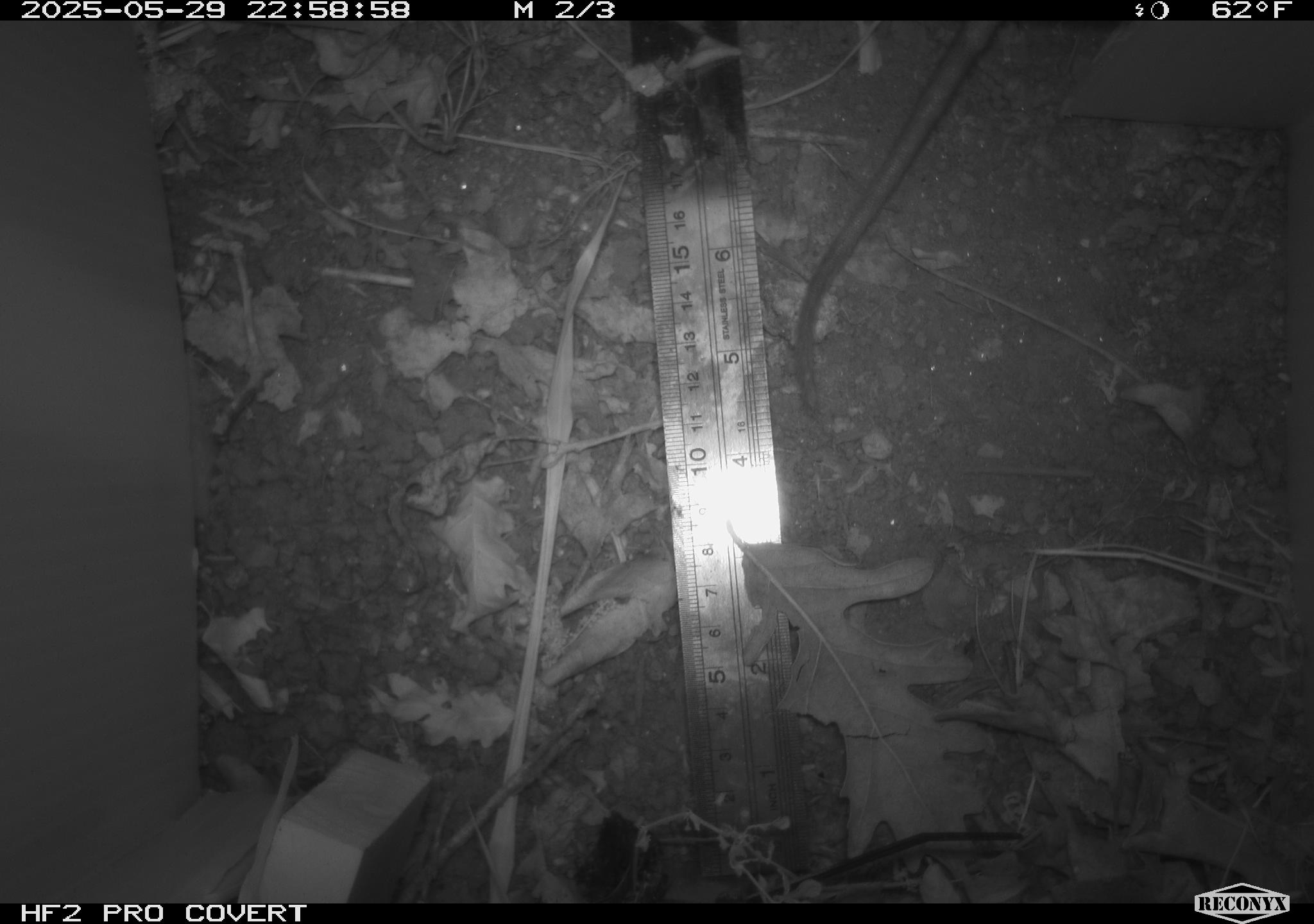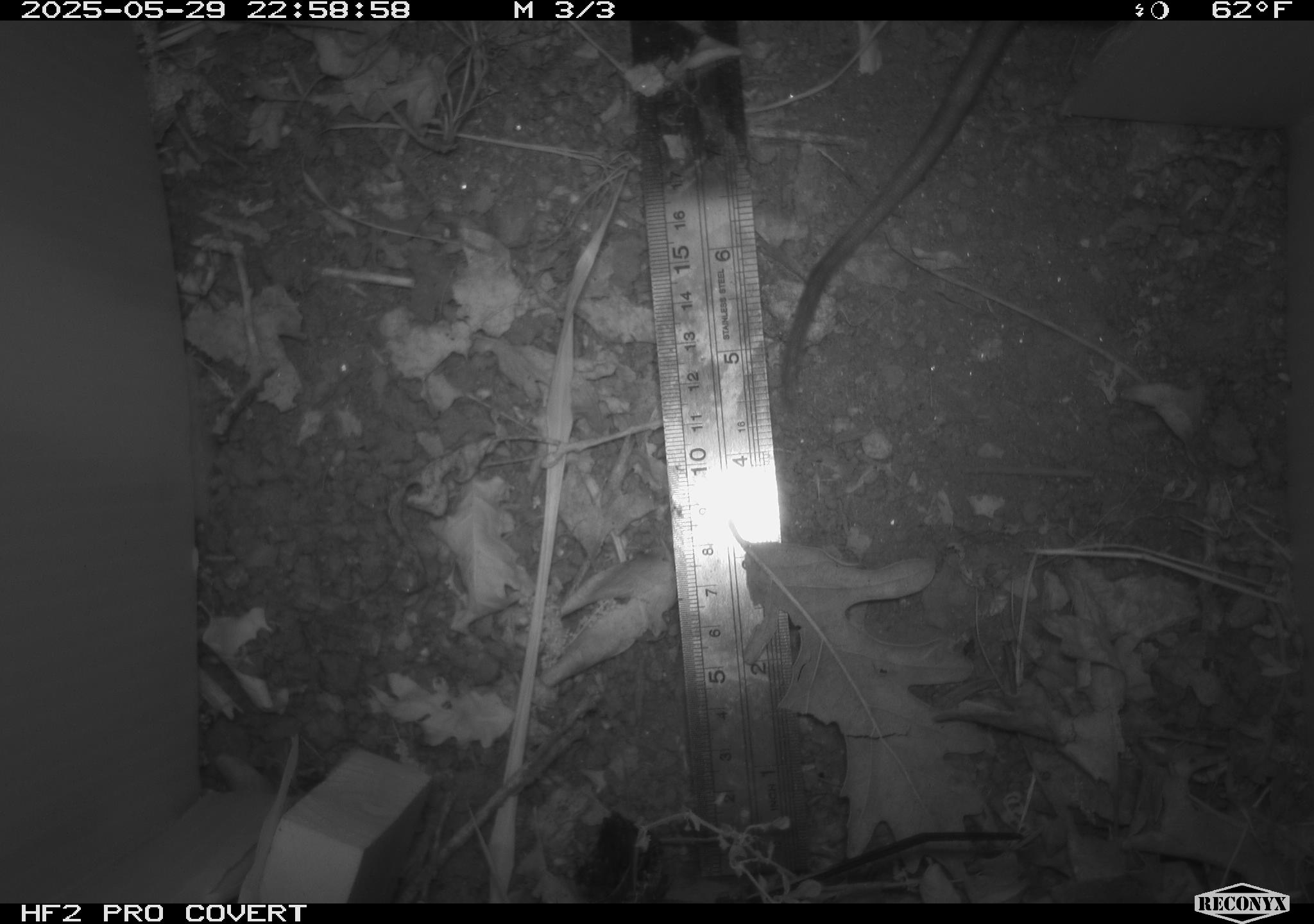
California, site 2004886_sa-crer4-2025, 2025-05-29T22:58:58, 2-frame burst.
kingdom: Animalia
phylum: Chordata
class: Mammalia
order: Rodentia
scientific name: Rodentia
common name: rodent